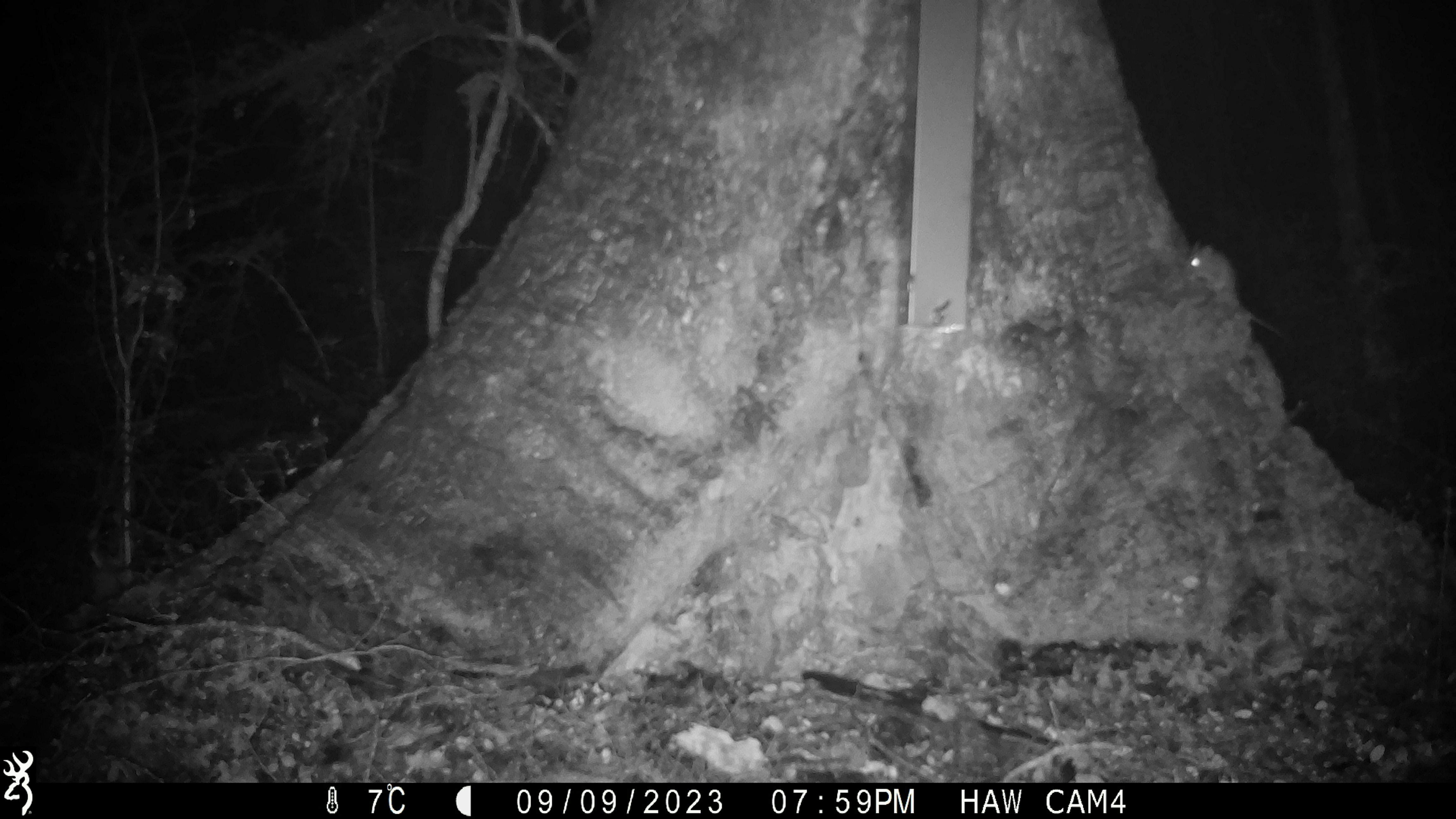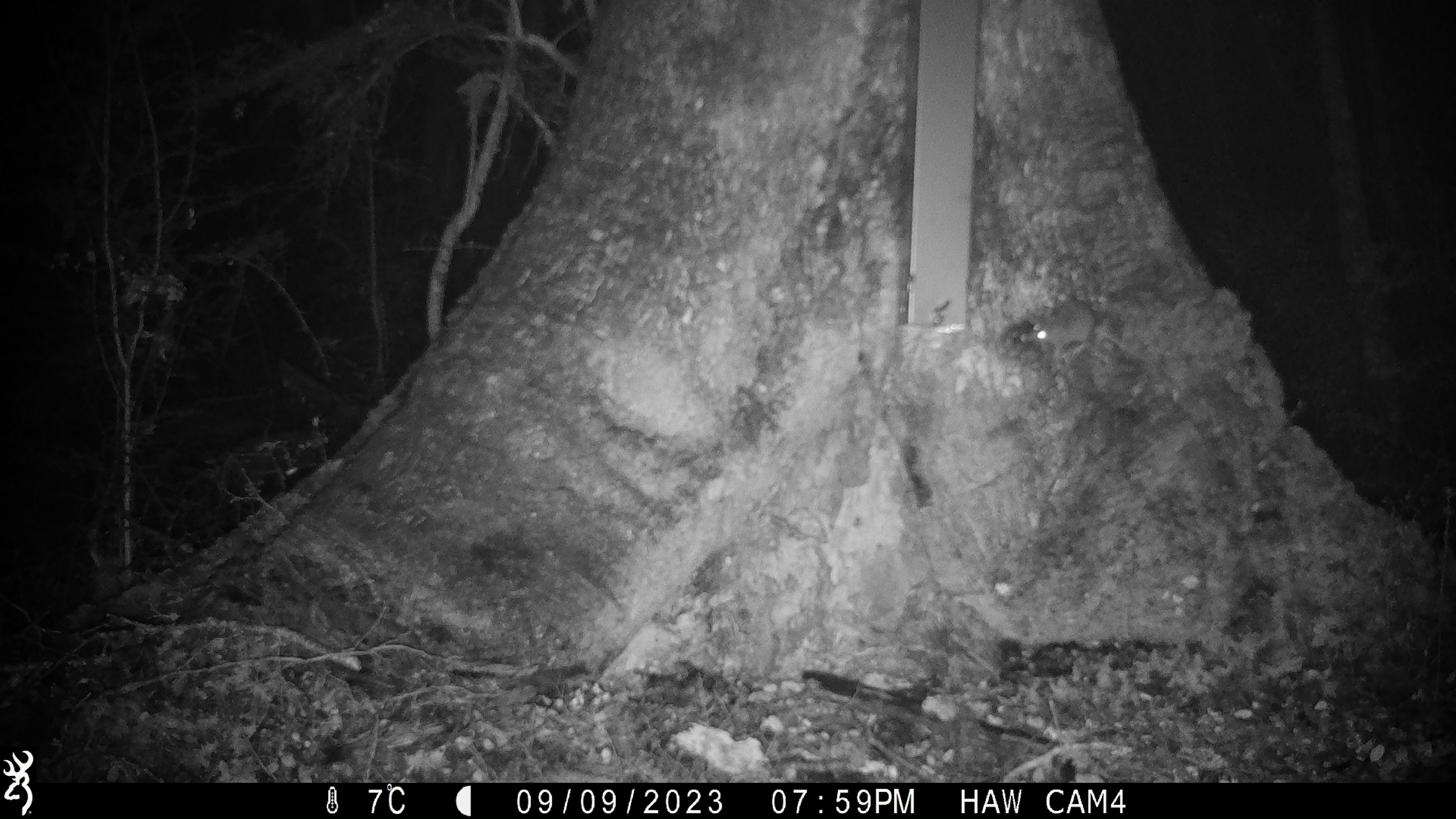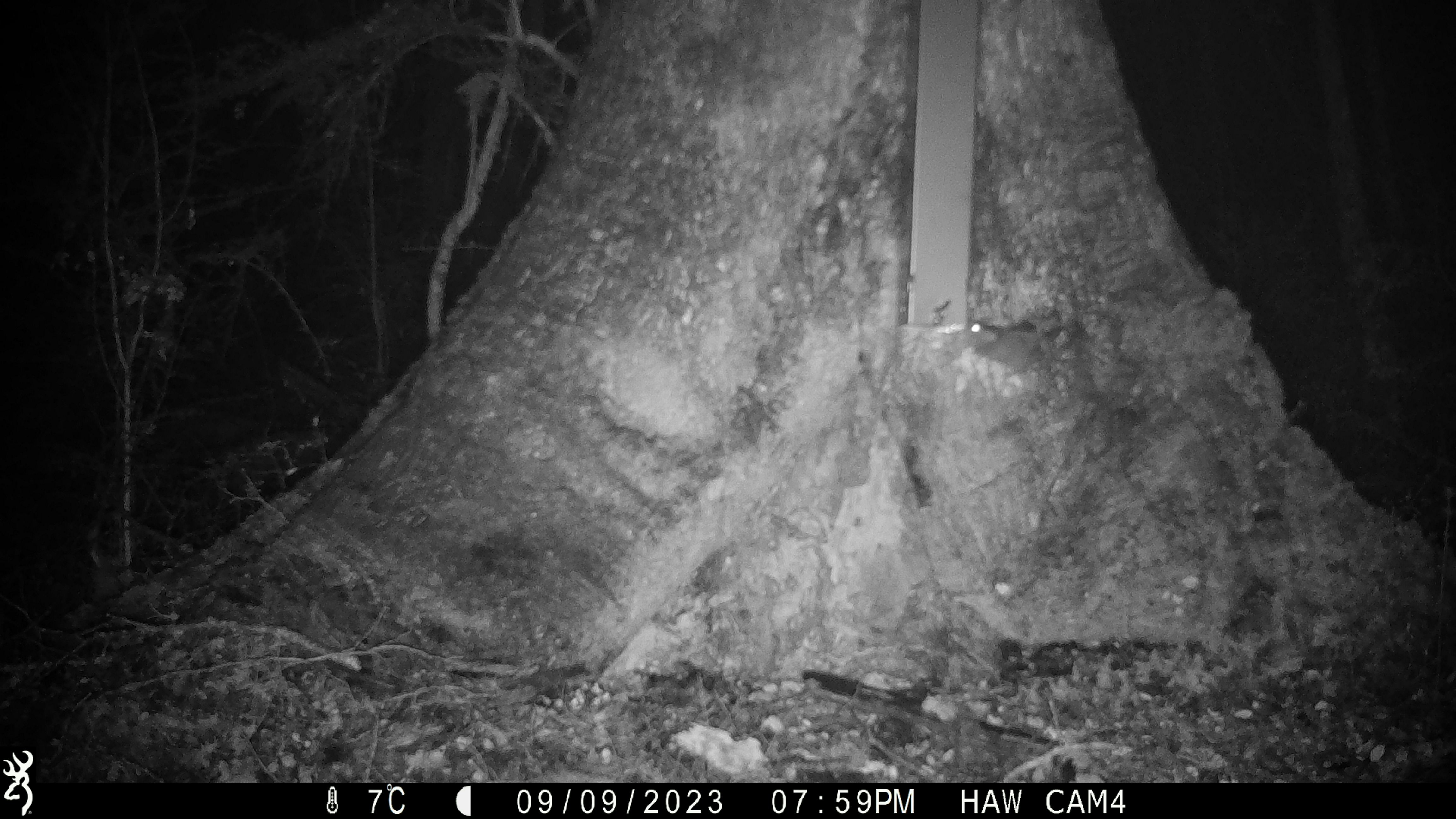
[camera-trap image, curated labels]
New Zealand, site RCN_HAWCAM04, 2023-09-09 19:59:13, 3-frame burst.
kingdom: Animalia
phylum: Chordata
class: Mammalia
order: Rodentia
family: Muridae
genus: Mus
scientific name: Mus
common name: mouse